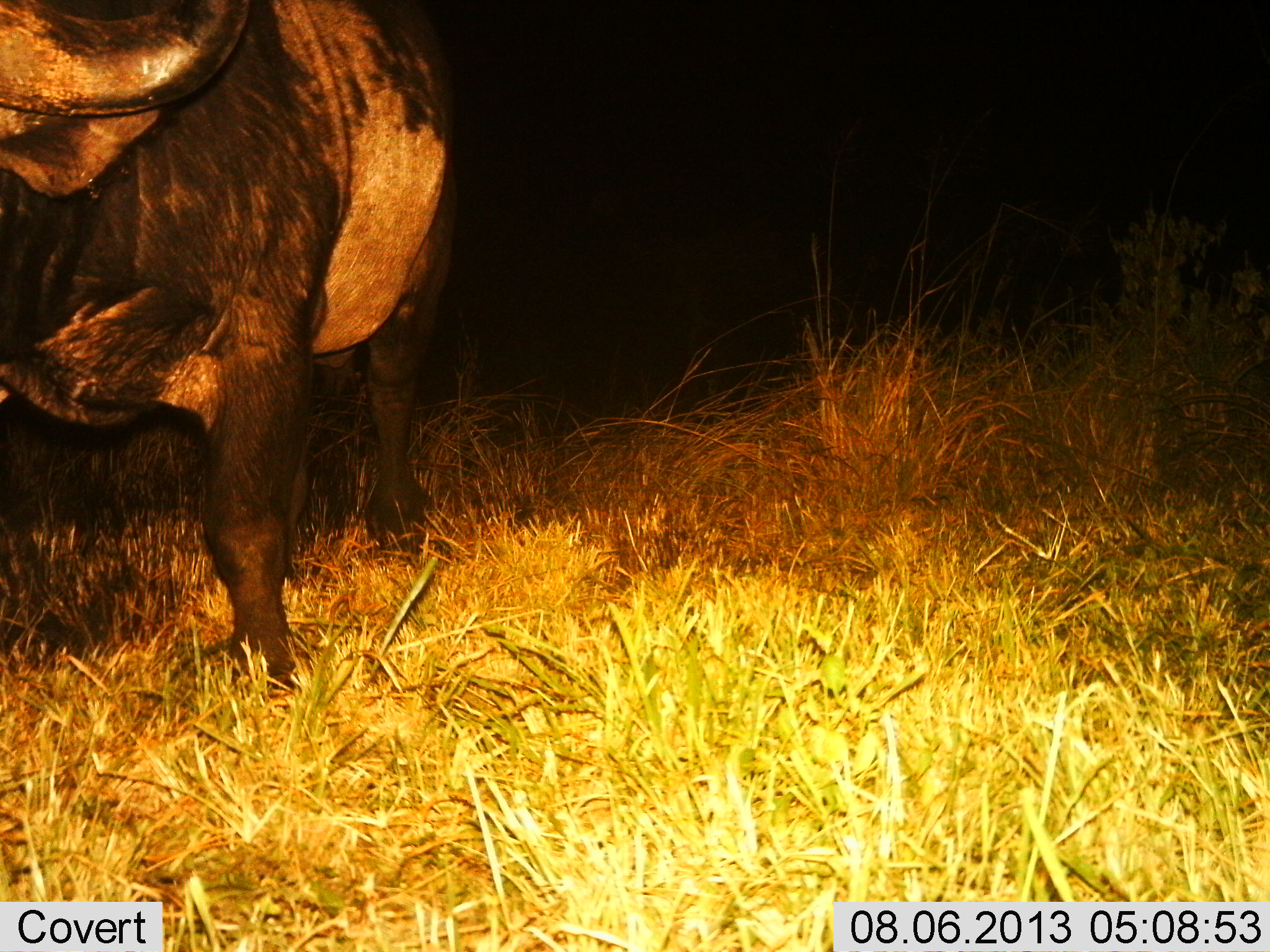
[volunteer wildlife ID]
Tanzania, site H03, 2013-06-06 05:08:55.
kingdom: Animalia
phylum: Chordata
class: Mammalia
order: Artiodactyla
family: Bovidae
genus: Syncerus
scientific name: Syncerus caffer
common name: cape buffalo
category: buffalo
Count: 1.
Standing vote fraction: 94%.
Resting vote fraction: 0%.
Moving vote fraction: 3%.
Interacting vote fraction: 0%.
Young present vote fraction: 0%.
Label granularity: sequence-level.